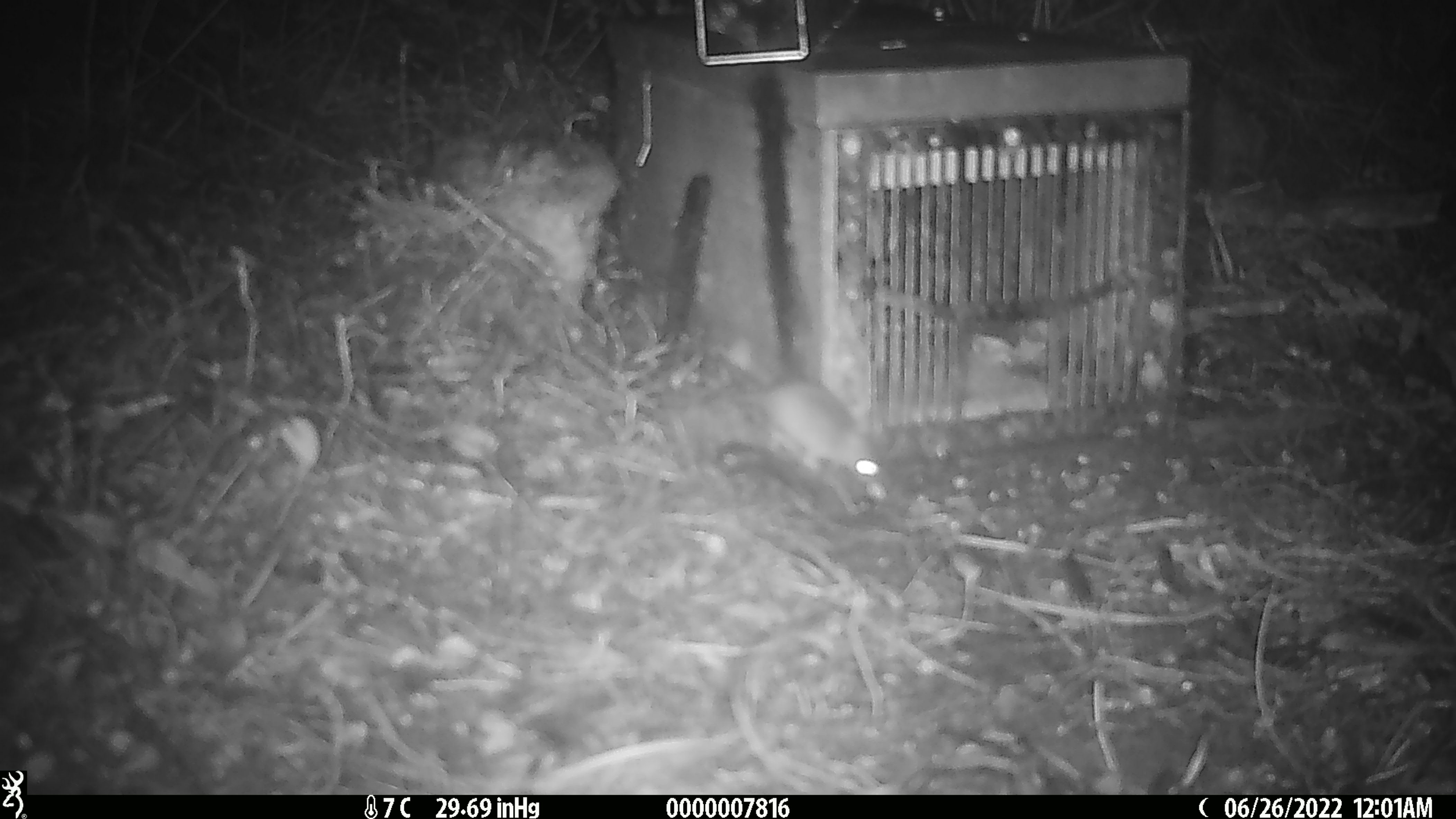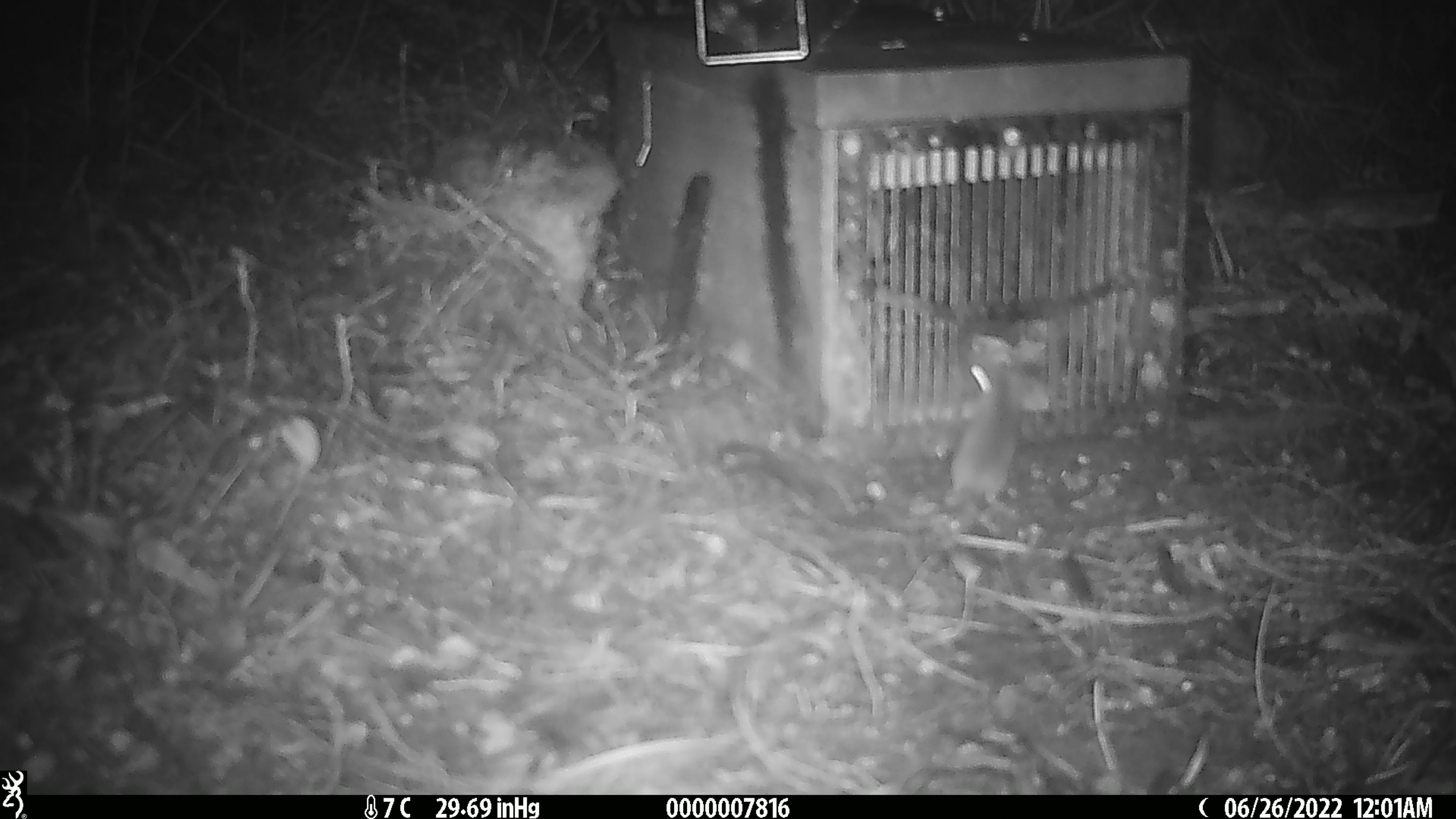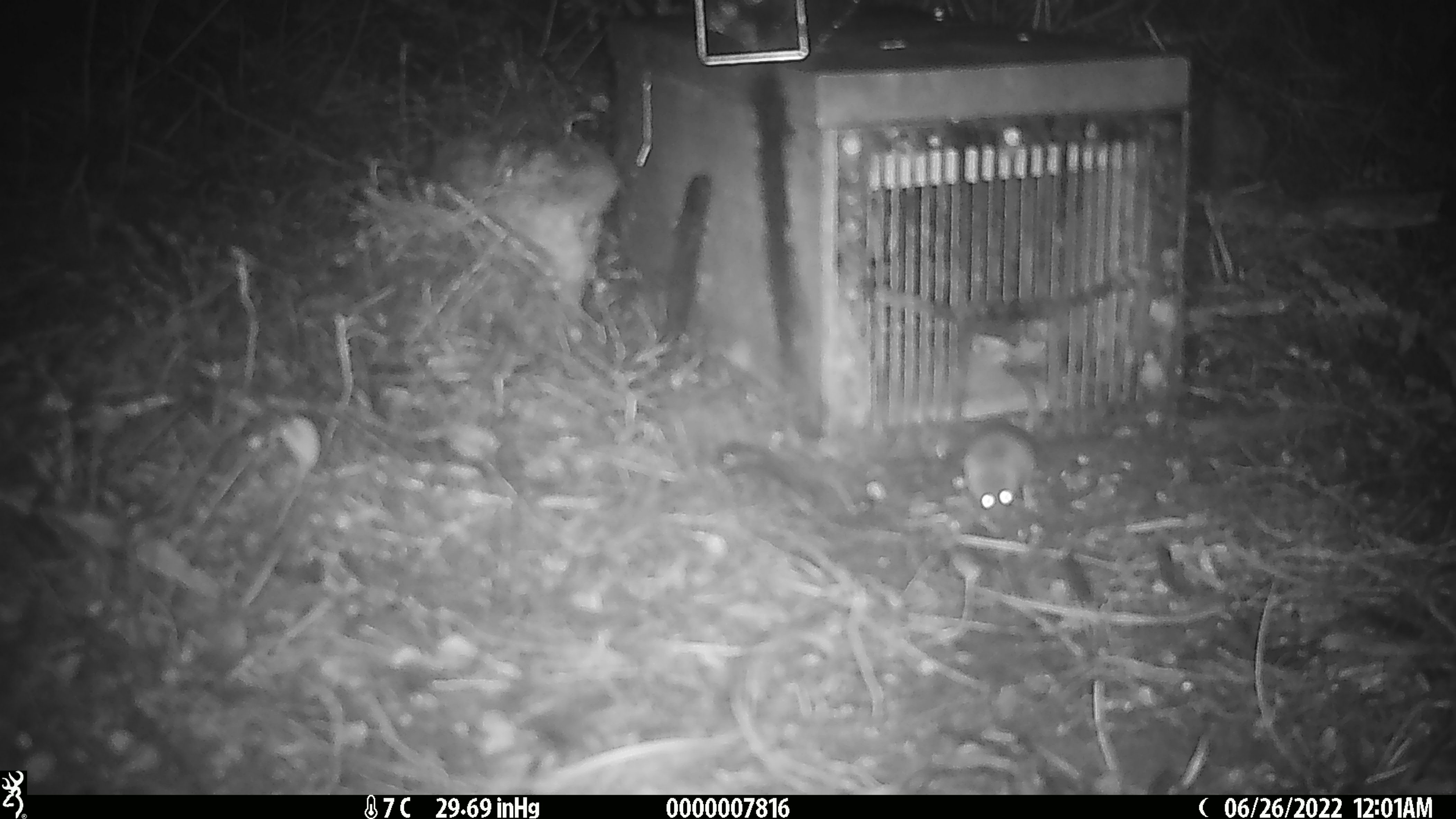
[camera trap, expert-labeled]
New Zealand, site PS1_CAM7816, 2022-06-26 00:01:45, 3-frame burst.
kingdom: Animalia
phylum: Chordata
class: Mammalia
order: Rodentia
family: Muridae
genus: Mus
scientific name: Mus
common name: mouse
Mouse (Mus).